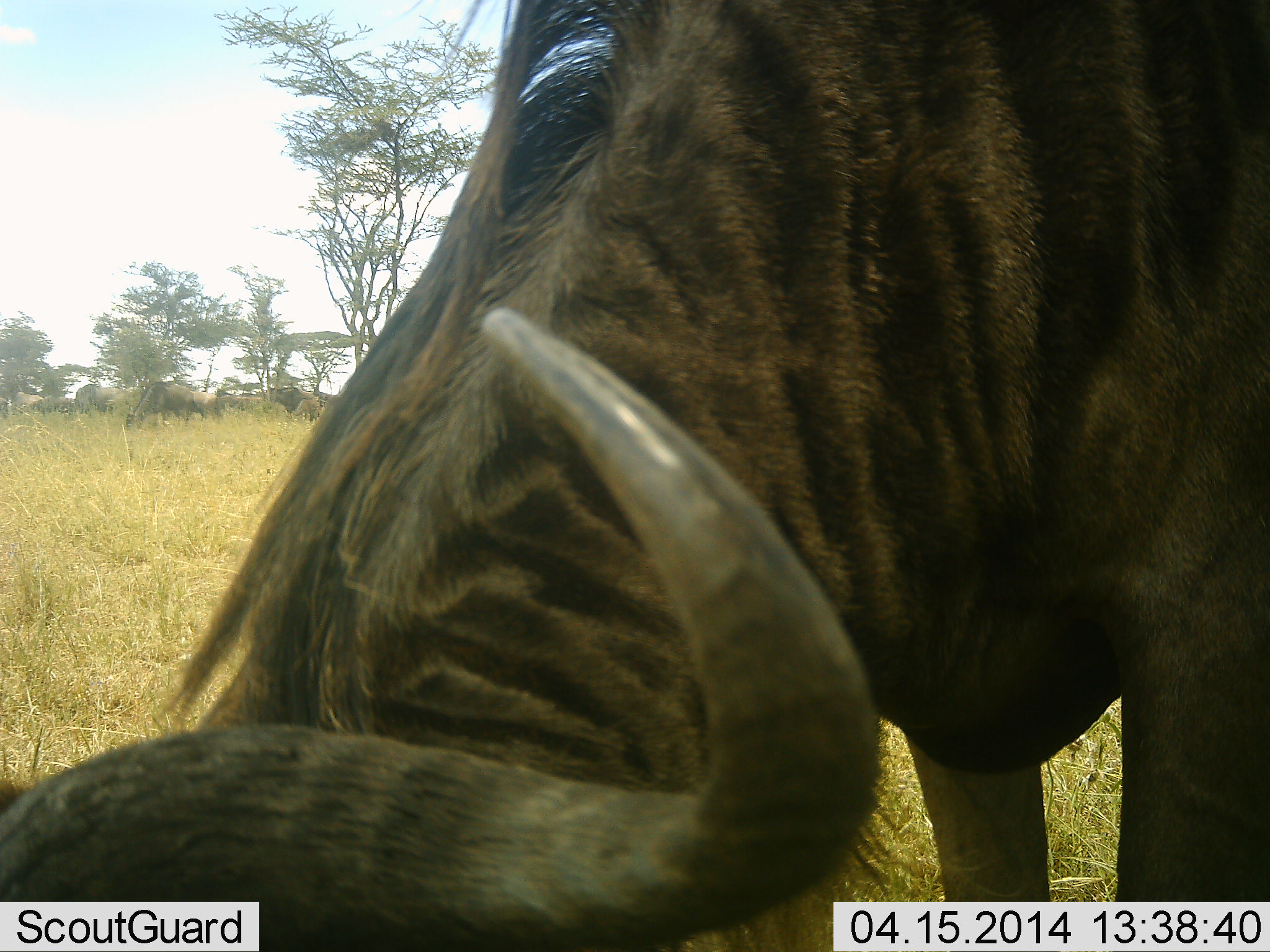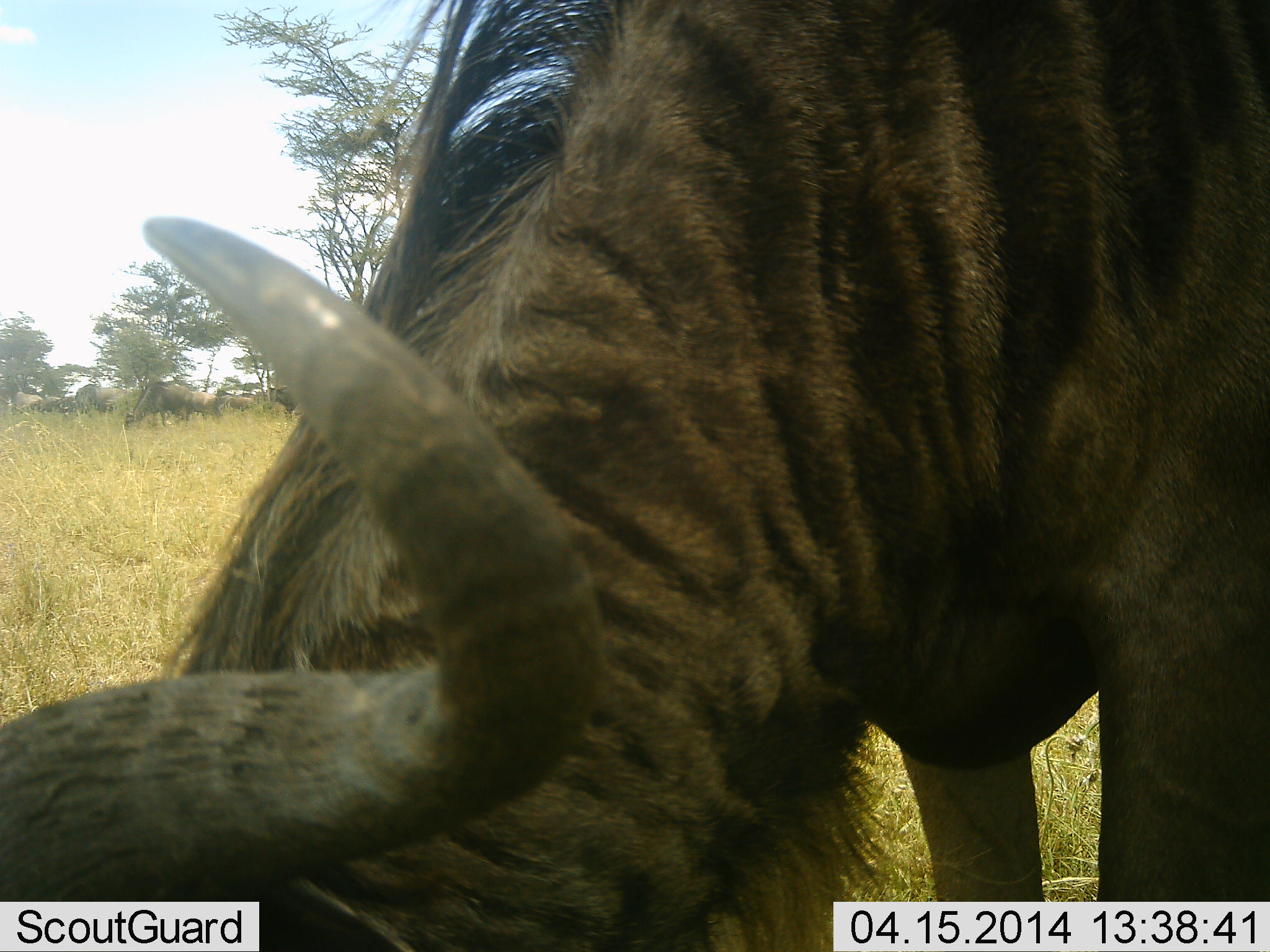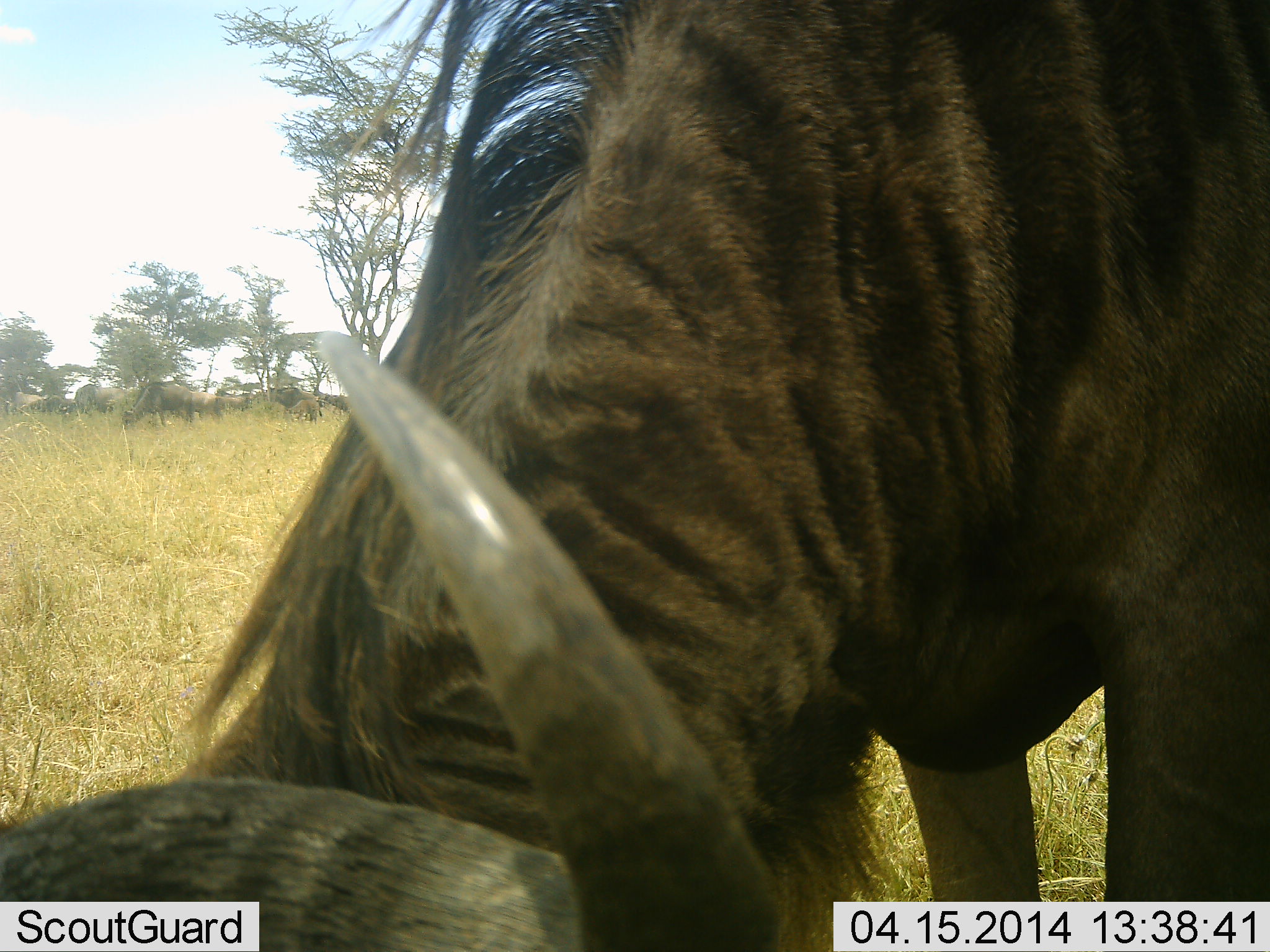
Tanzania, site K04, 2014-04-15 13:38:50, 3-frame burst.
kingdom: Animalia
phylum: Chordata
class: Mammalia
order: Artiodactyla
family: Bovidae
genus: Connochaetes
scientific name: Connochaetes taurinus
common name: blue wildebeest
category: wildebeest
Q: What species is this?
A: Wildebeest (blue wildebeest) (Connochaetes taurinus).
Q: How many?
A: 1.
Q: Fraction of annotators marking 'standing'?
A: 10%.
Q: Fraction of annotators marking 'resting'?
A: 0%.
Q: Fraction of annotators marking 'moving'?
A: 0%.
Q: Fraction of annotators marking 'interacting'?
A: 0%.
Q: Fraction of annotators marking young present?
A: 0%.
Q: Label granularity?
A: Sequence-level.